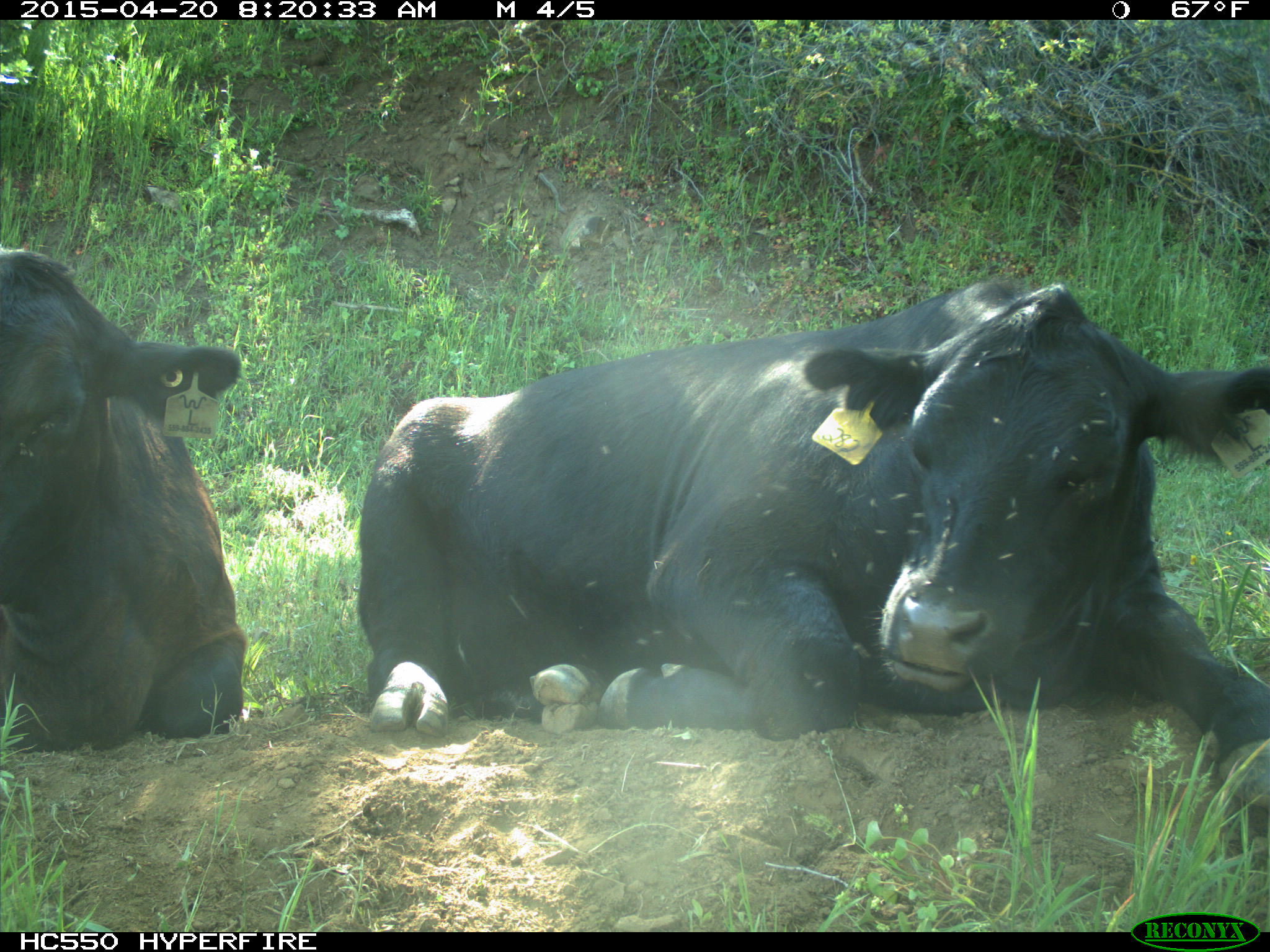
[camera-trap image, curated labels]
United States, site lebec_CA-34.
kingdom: Animalia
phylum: Chordata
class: Mammalia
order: Artiodactyla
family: Bovidae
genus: Bos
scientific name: Bos taurus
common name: domestic cow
Bos taurus (domestic cow).